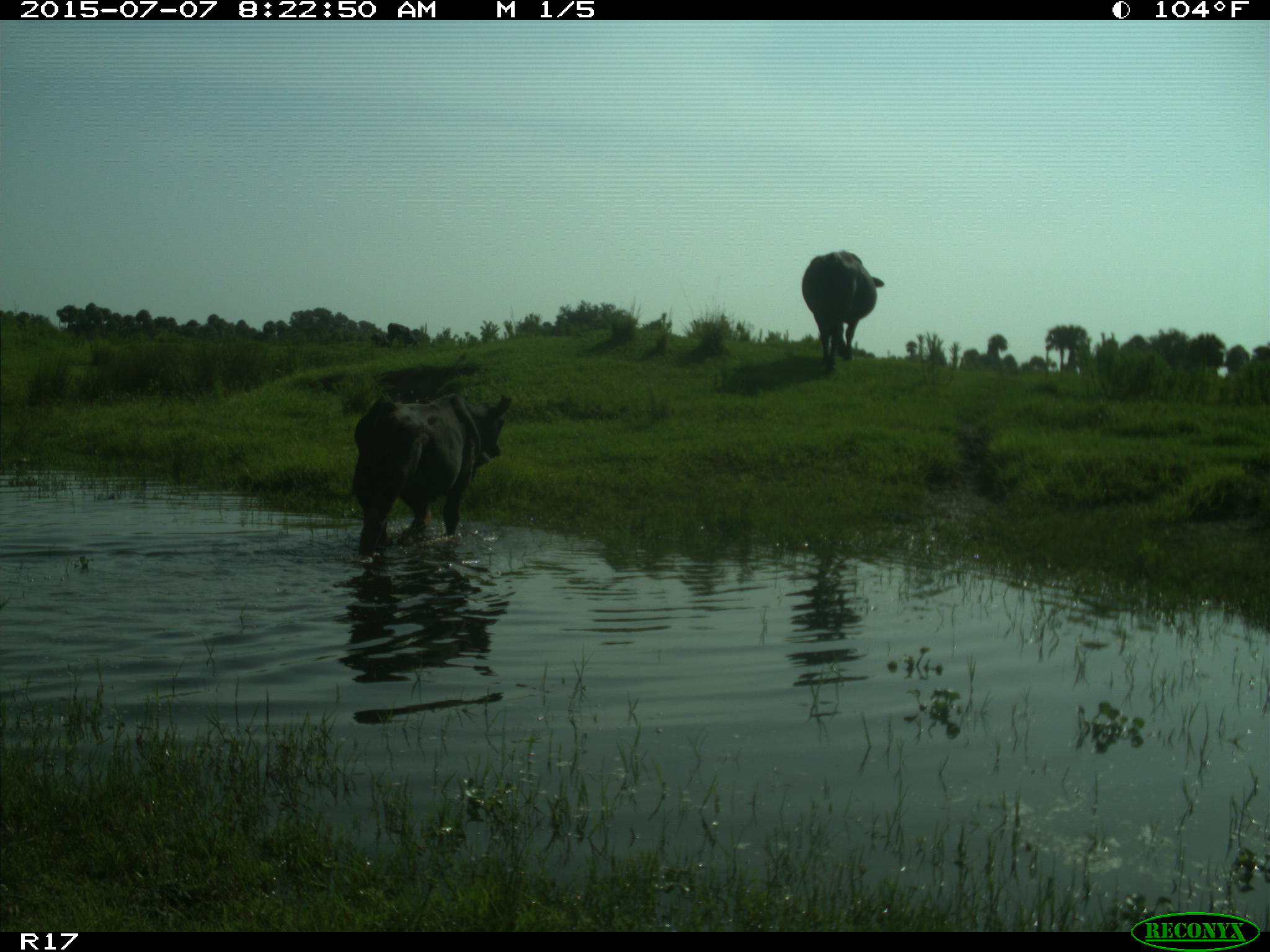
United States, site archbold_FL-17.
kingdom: Animalia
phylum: Chordata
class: Mammalia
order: Artiodactyla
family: Bovidae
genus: Bos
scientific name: Bos taurus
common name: domestic cow